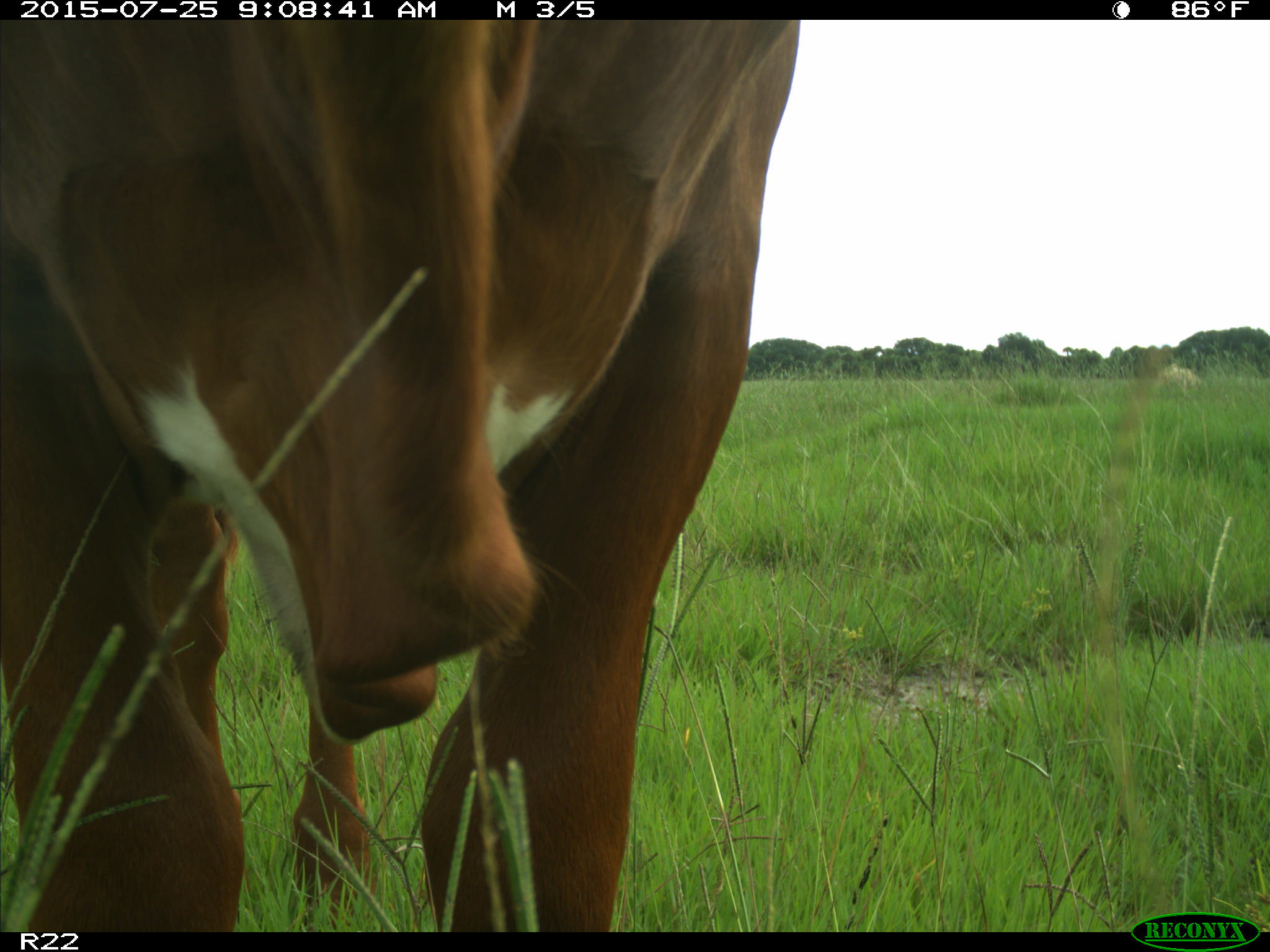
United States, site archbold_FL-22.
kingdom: Animalia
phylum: Chordata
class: Mammalia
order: Artiodactyla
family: Bovidae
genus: Bos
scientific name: Bos taurus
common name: domestic cow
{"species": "Bos taurus (domestic cow)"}